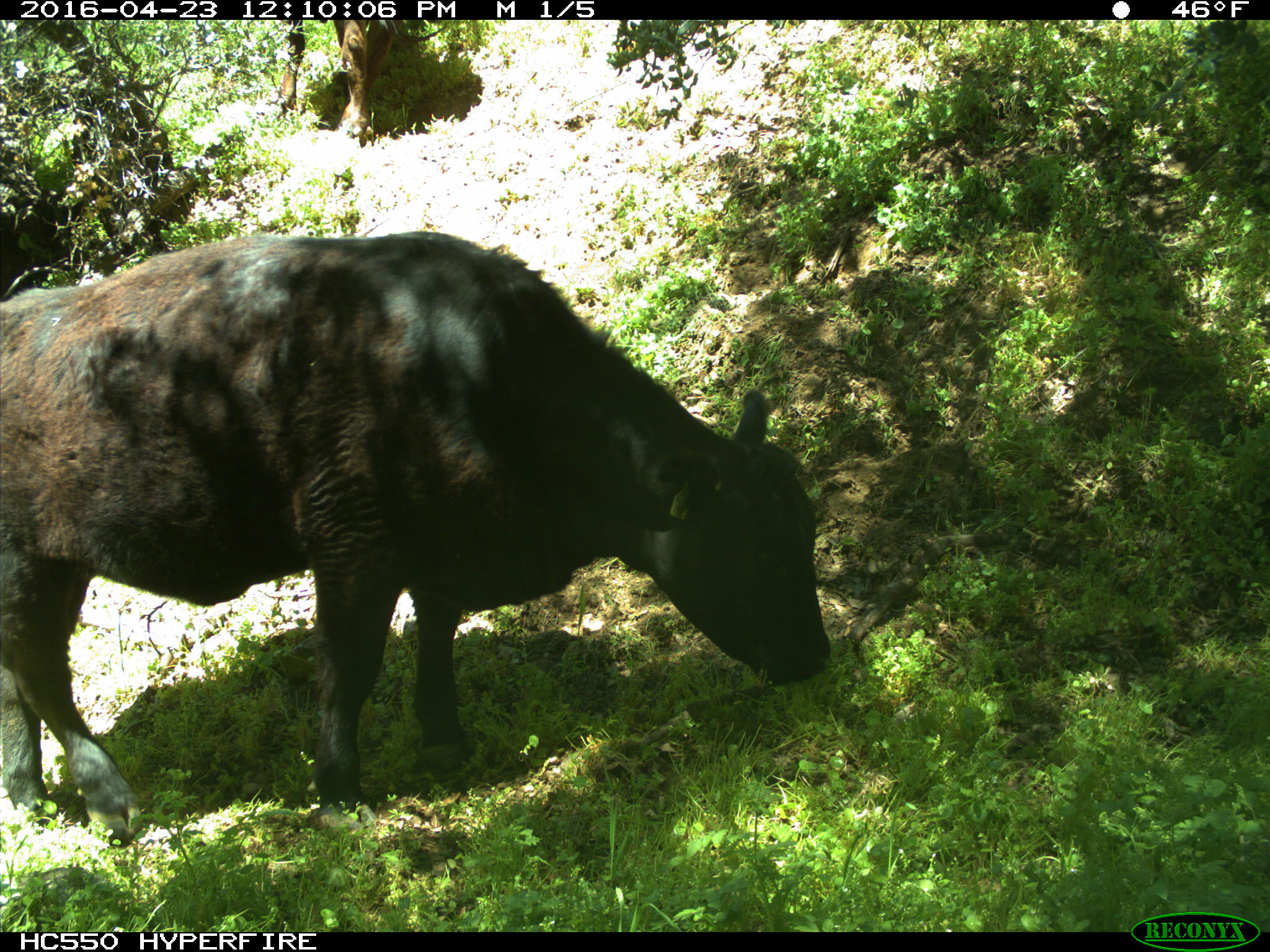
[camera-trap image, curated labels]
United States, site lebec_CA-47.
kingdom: Animalia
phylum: Chordata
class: Mammalia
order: Artiodactyla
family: Bovidae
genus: Bos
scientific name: Bos taurus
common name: domestic cow